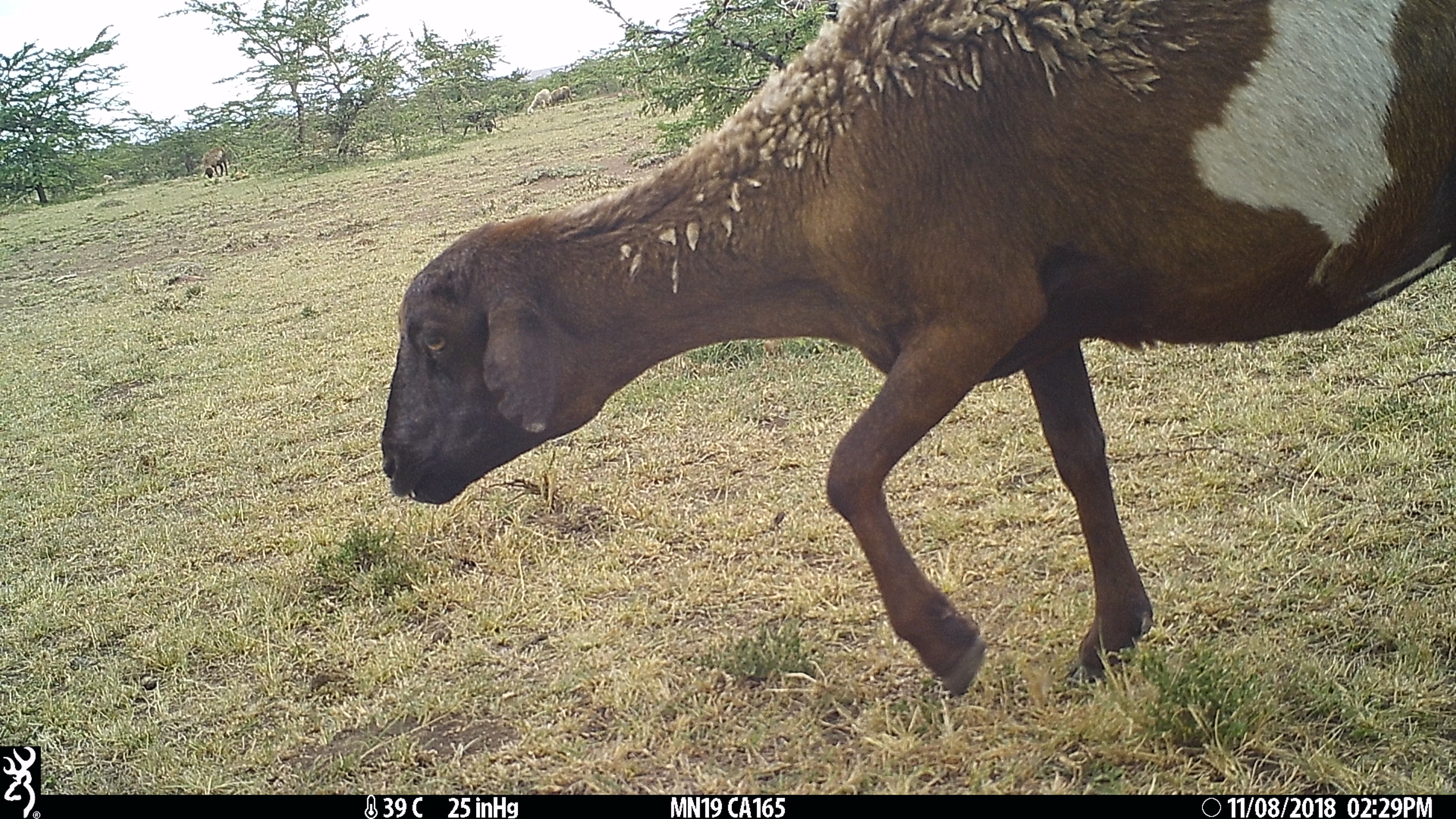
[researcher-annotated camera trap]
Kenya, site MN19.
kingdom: Animalia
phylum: Chordata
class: Mammalia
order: Artiodactyla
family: Bovidae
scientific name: Bovidae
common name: sheep or goat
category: shoat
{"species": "shoat (sheep or goat) (Bovidae)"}